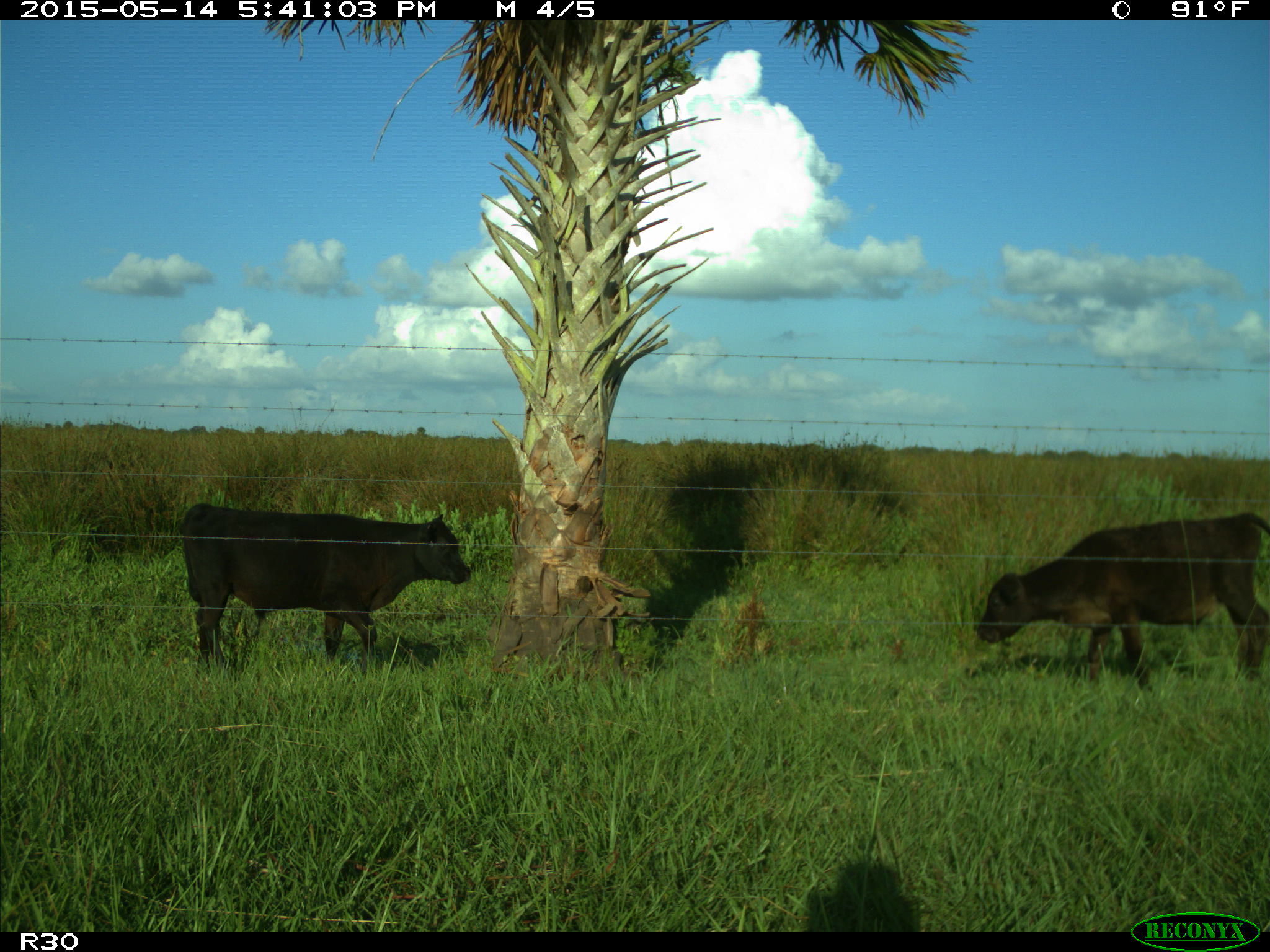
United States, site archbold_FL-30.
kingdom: Animalia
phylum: Chordata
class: Mammalia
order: Artiodactyla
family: Bovidae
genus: Bos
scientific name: Bos taurus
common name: domestic cow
Bos taurus (domestic cow).